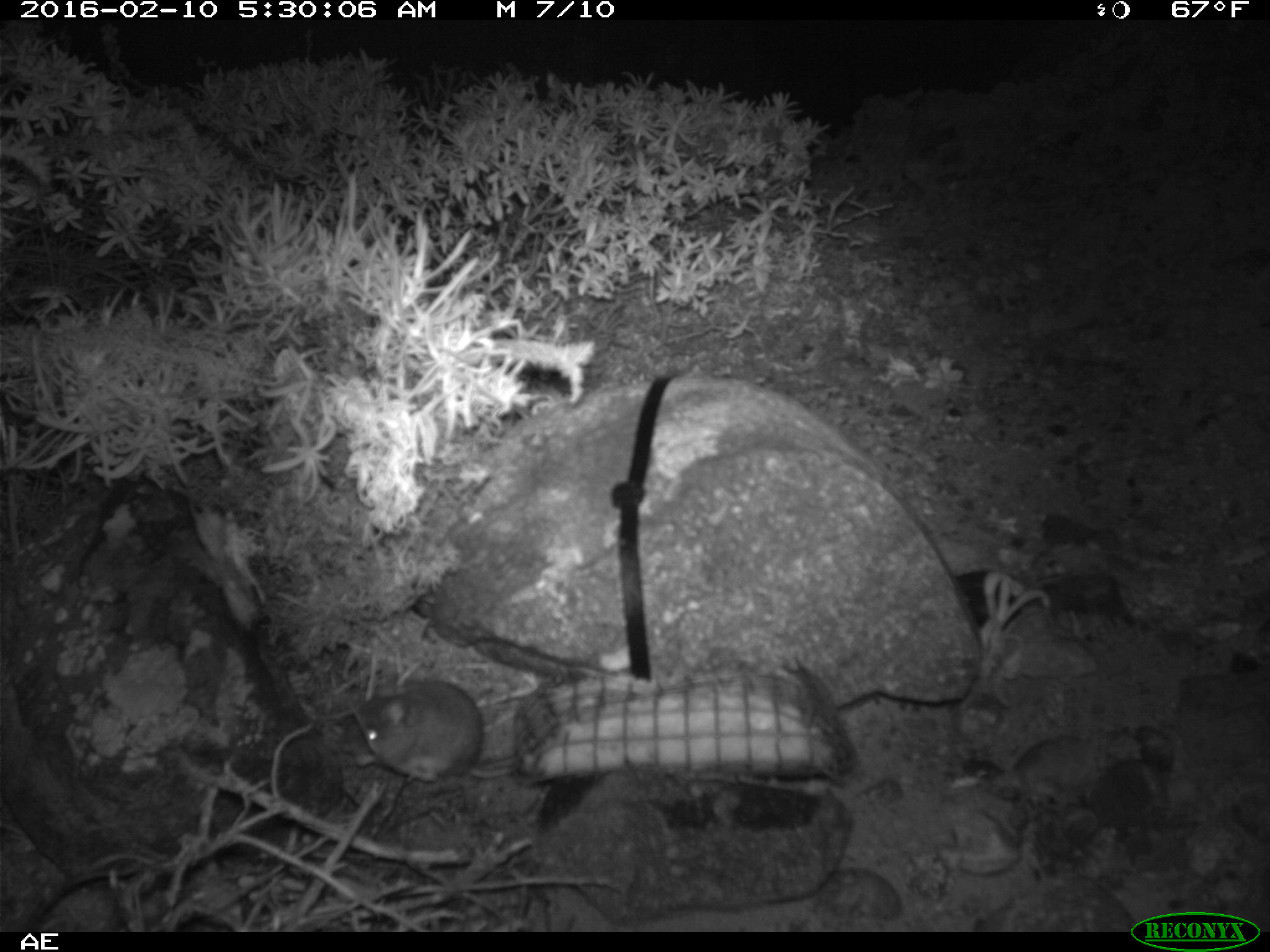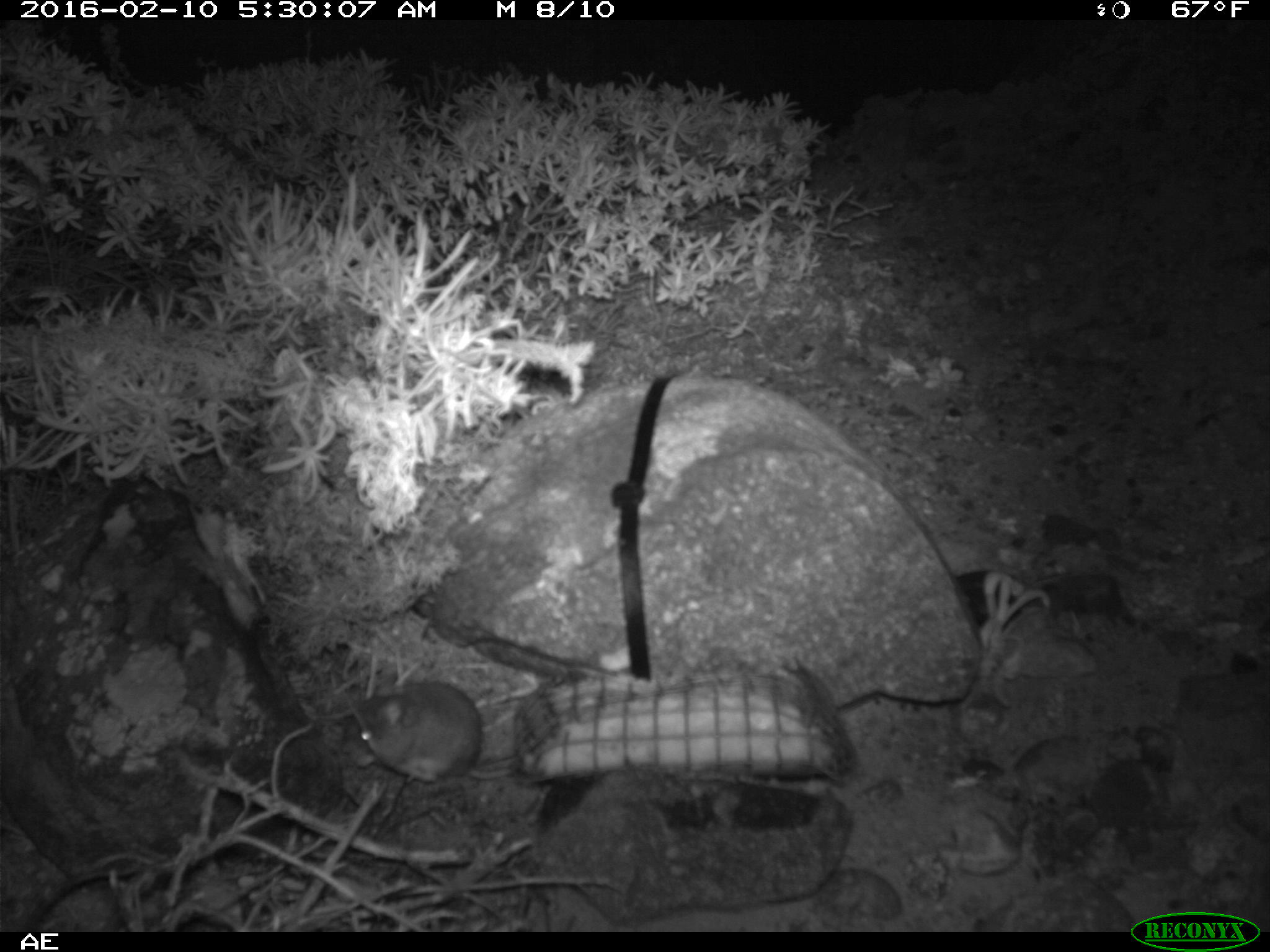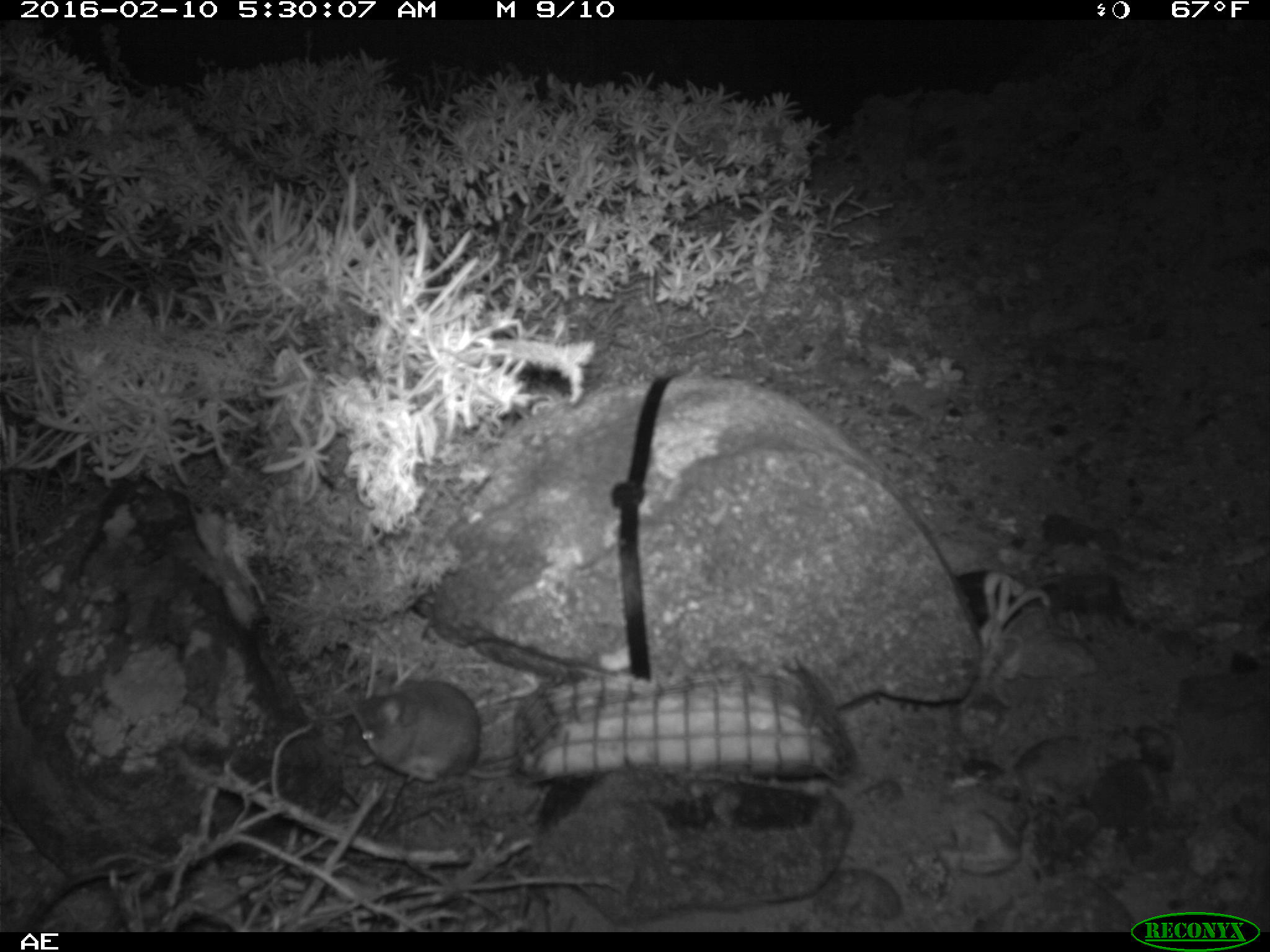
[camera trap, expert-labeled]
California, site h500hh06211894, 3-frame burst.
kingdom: Animalia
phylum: Chordata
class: Mammalia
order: Rodentia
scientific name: Rodentia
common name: rodent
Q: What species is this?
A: Rodent (Rodentia).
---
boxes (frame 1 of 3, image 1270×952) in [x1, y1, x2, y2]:
rodent: [353, 675, 523, 782]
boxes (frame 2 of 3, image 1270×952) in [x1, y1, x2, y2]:
rodent: [348, 677, 516, 788]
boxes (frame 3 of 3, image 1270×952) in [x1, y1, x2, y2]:
rodent: [351, 681, 516, 780]